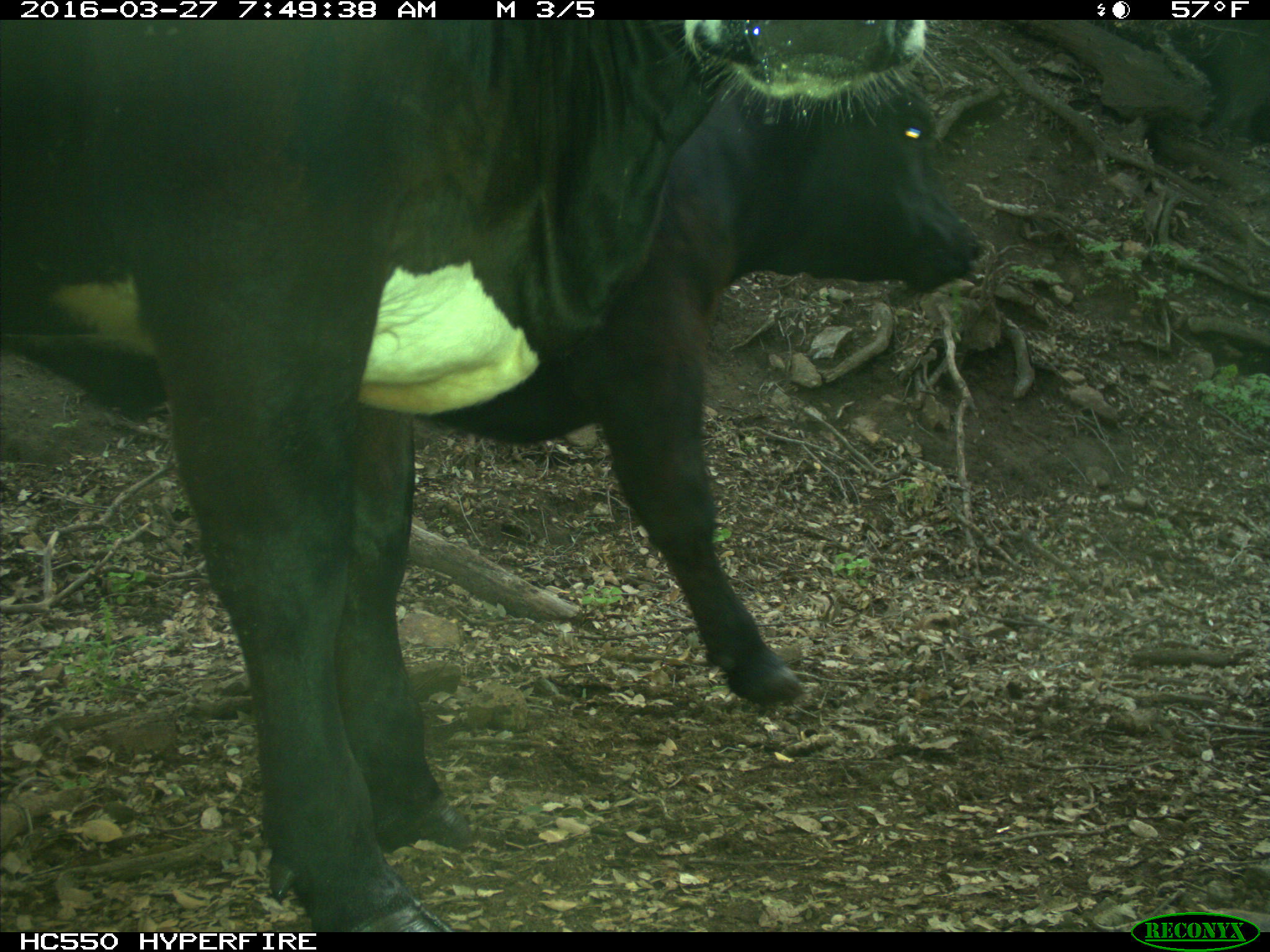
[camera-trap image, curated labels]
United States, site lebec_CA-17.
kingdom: Animalia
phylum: Chordata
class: Mammalia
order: Artiodactyla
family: Bovidae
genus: Bos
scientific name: Bos taurus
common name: domestic cow